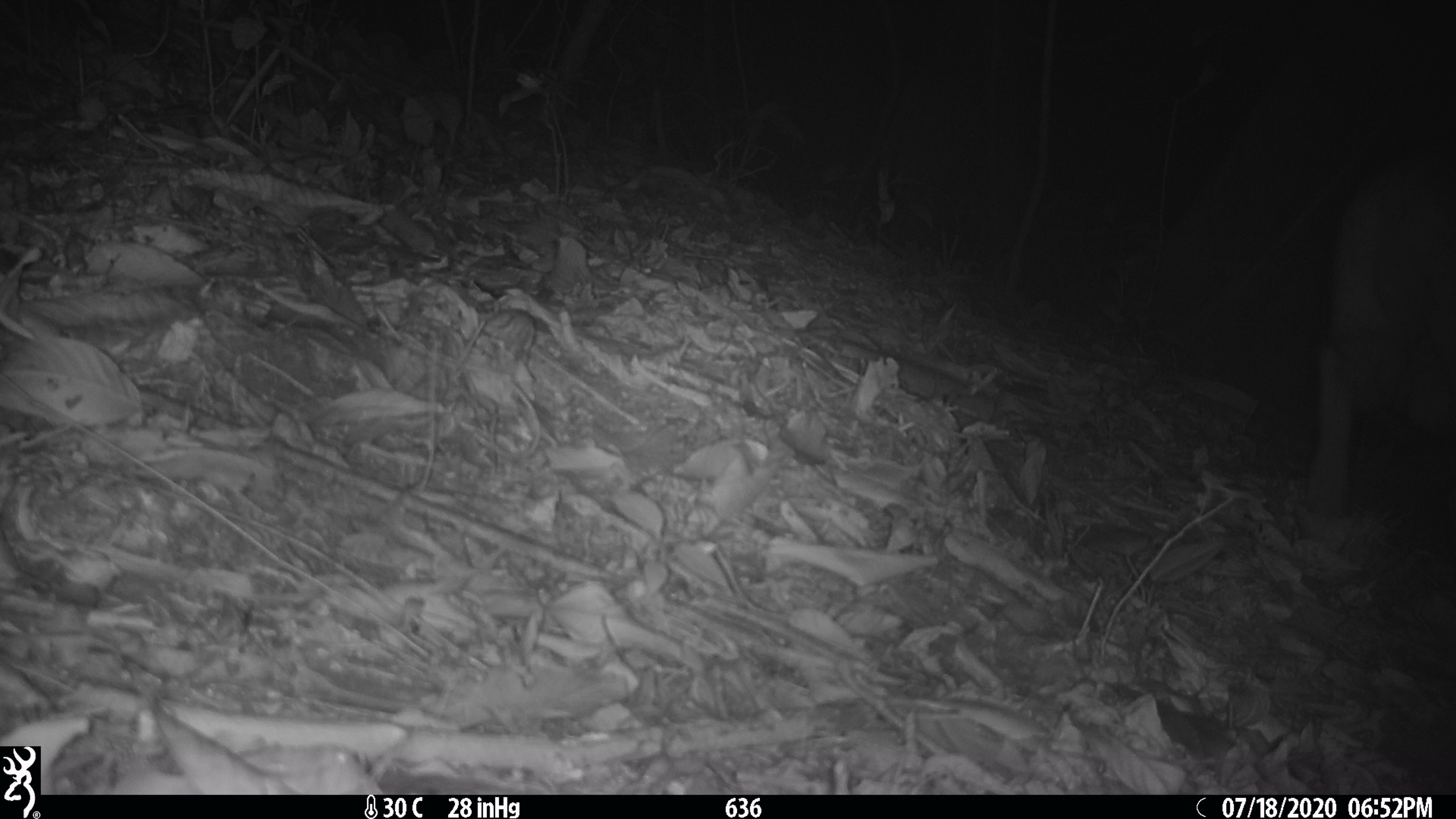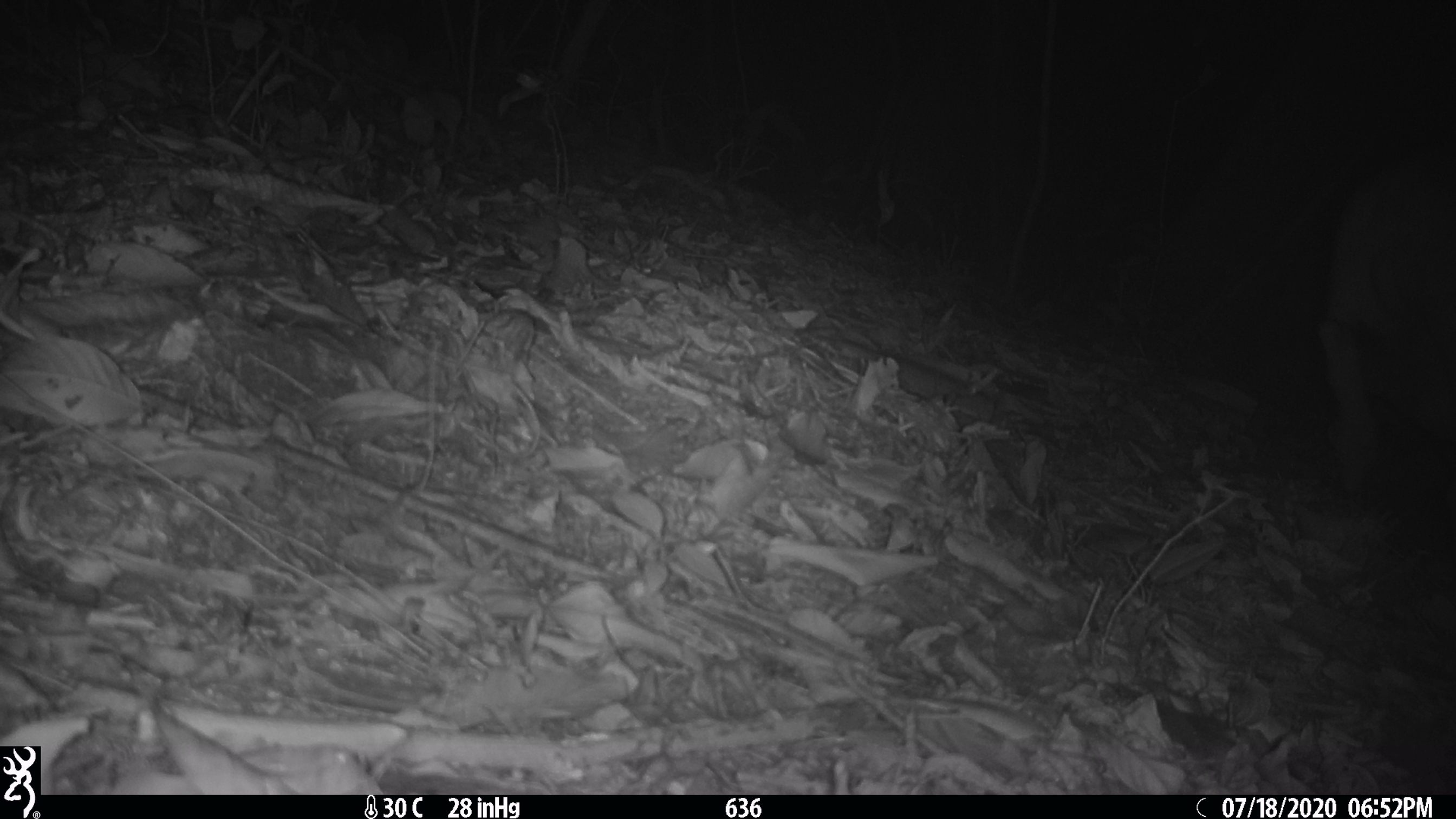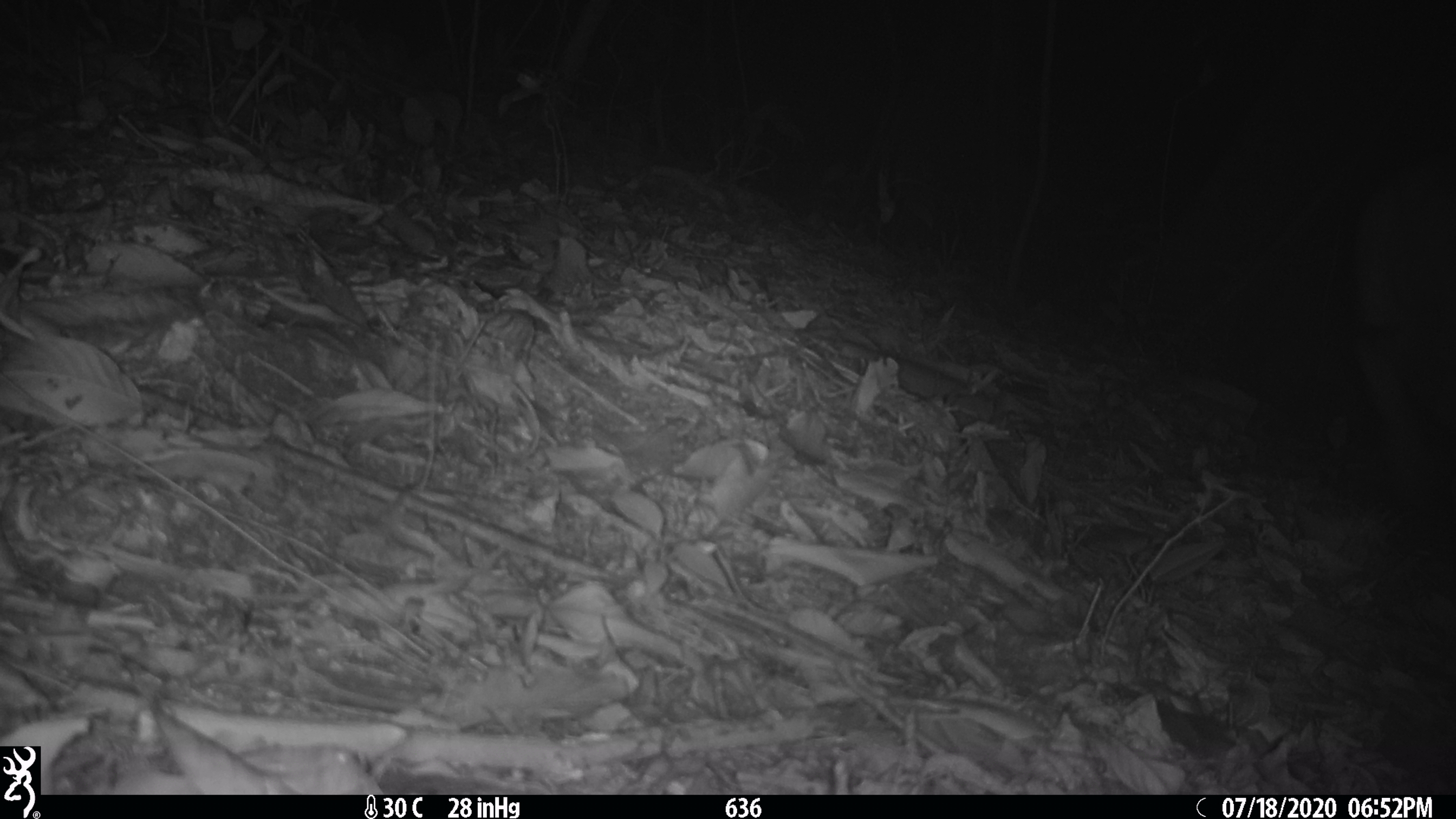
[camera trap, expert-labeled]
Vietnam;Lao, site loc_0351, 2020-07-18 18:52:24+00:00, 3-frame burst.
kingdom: Animalia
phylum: Chordata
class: Mammalia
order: Artiodactyla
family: Suidae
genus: Sus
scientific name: Sus scrofa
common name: eurasian wild pig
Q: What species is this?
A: Eurasian wild pig (Sus scrofa).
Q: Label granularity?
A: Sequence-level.